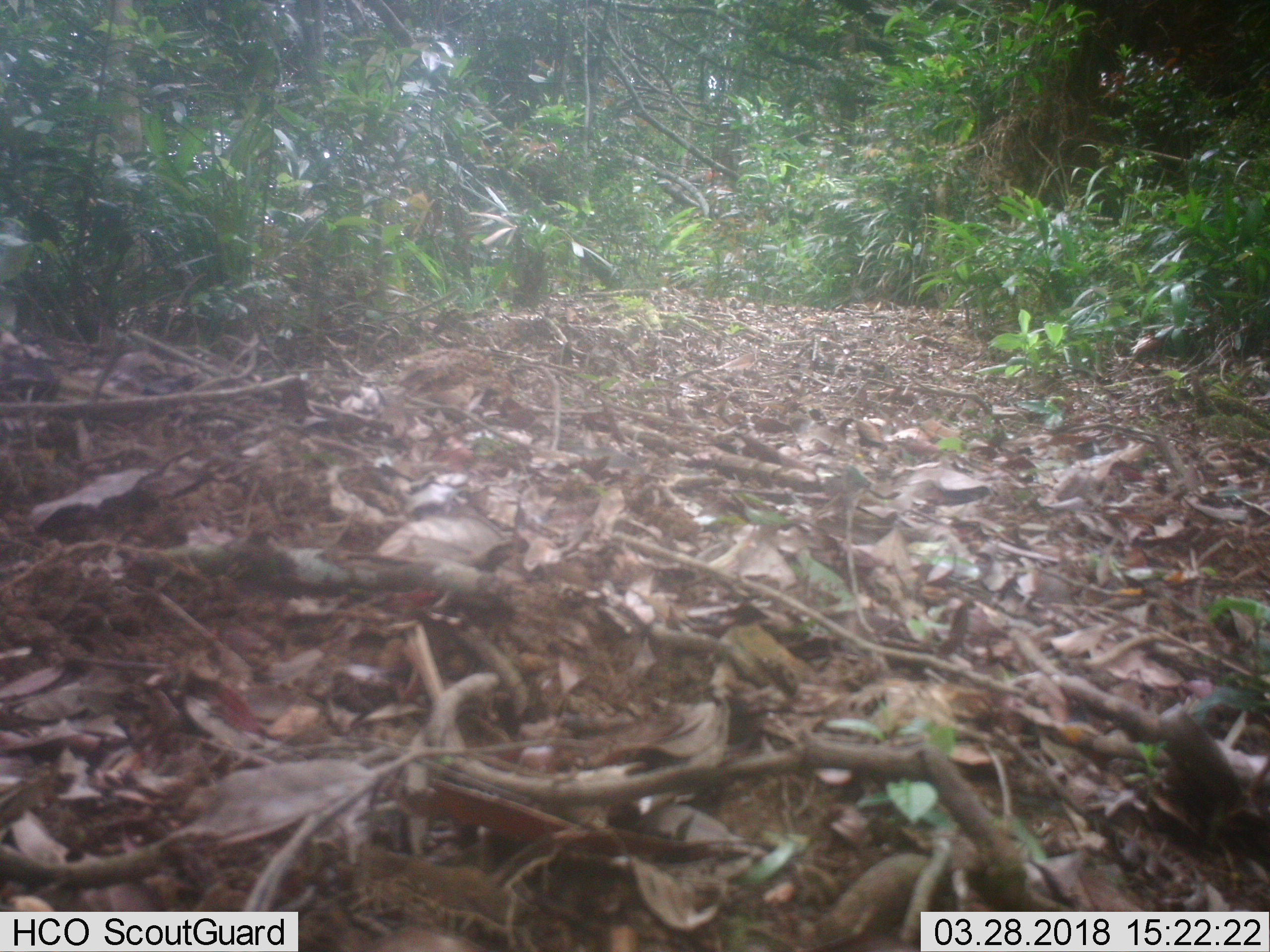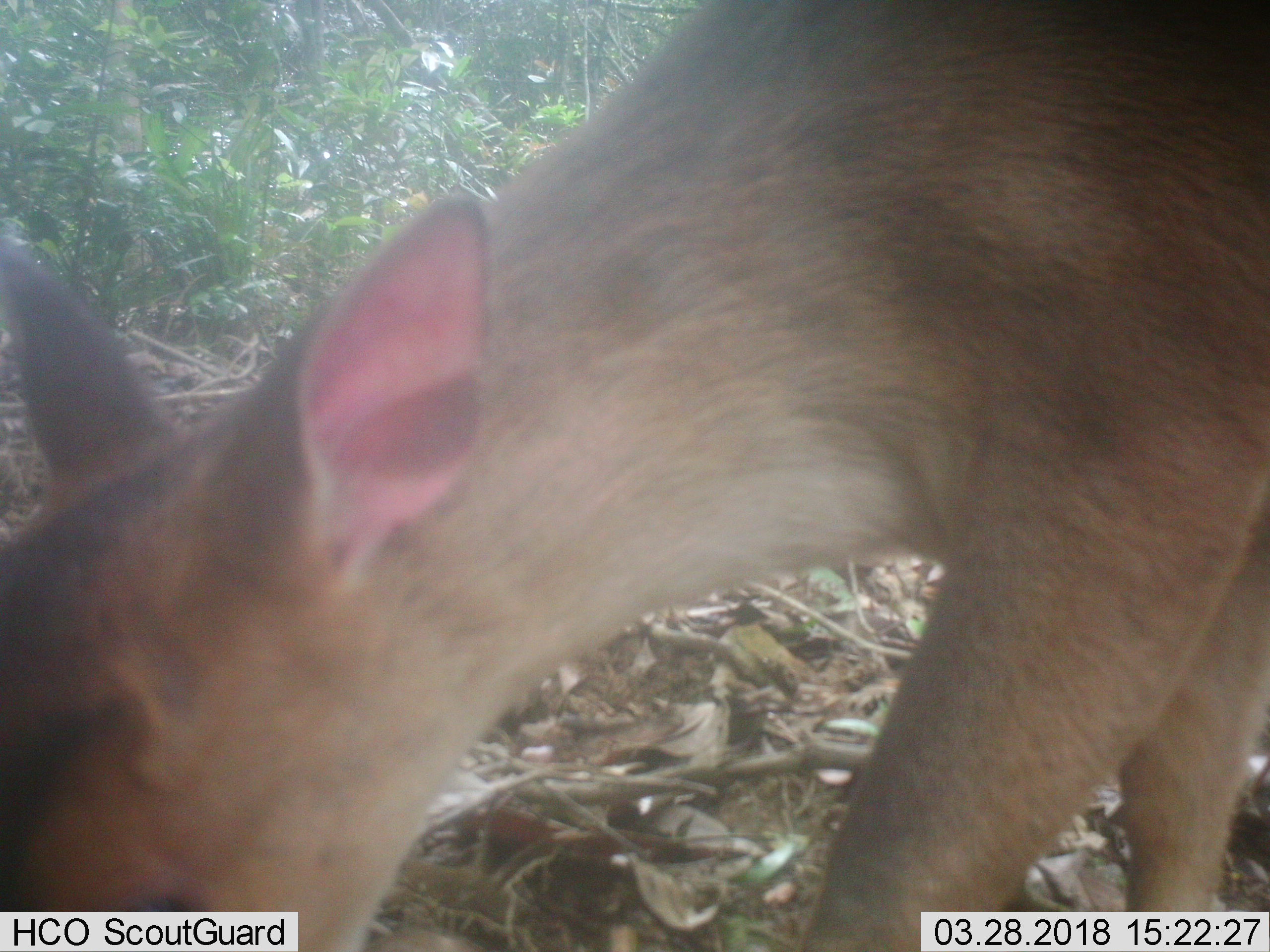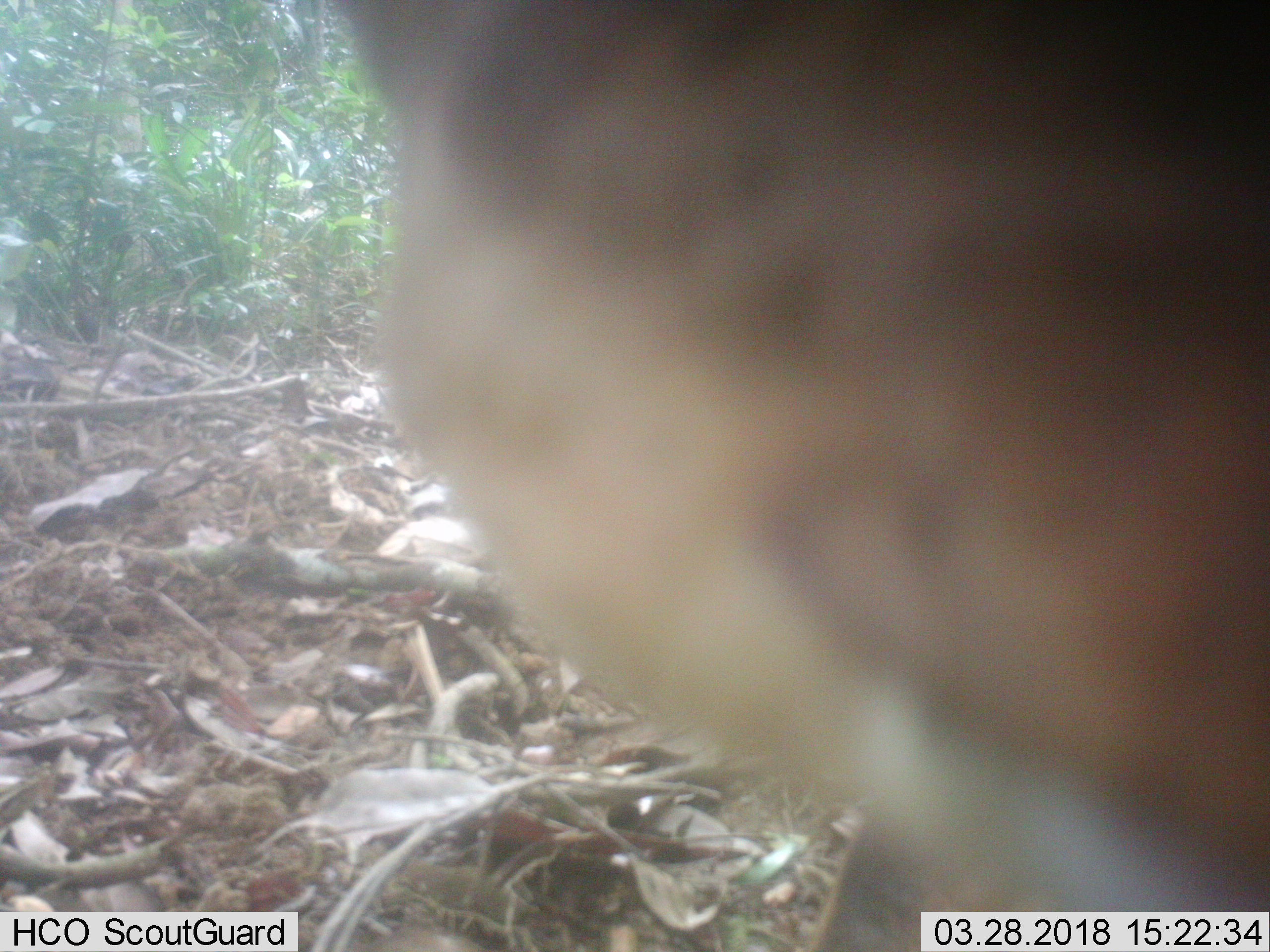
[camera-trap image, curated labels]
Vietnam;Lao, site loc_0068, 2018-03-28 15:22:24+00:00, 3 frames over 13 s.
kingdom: Animalia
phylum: Chordata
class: Mammalia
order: Artiodactyla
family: Cervidae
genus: Muntiacus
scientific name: Muntiacus vuquangensis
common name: large-antlered muntjac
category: large antlered muntjac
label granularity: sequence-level